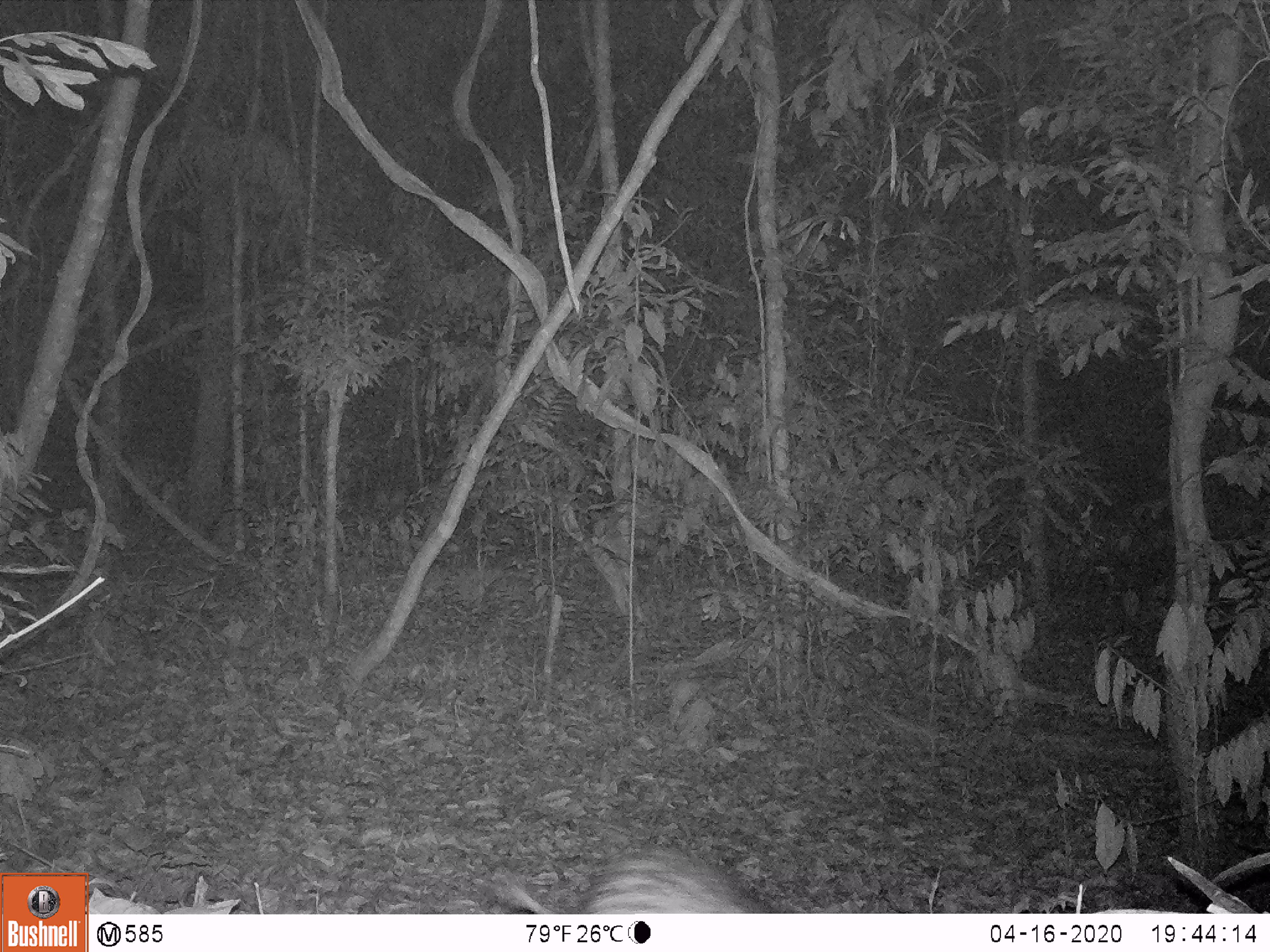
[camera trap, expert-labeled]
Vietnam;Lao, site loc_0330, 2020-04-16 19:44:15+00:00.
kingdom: Animalia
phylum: Chordata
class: Mammalia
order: Rodentia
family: Hystricidae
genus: Atherurus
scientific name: Atherurus macrourus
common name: asiatic brush-tailed porcupine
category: asiatic brush tailed porcupine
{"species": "asiatic brush tailed porcupine (asiatic brush-tailed porcupine) (Atherurus macrourus)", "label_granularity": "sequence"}